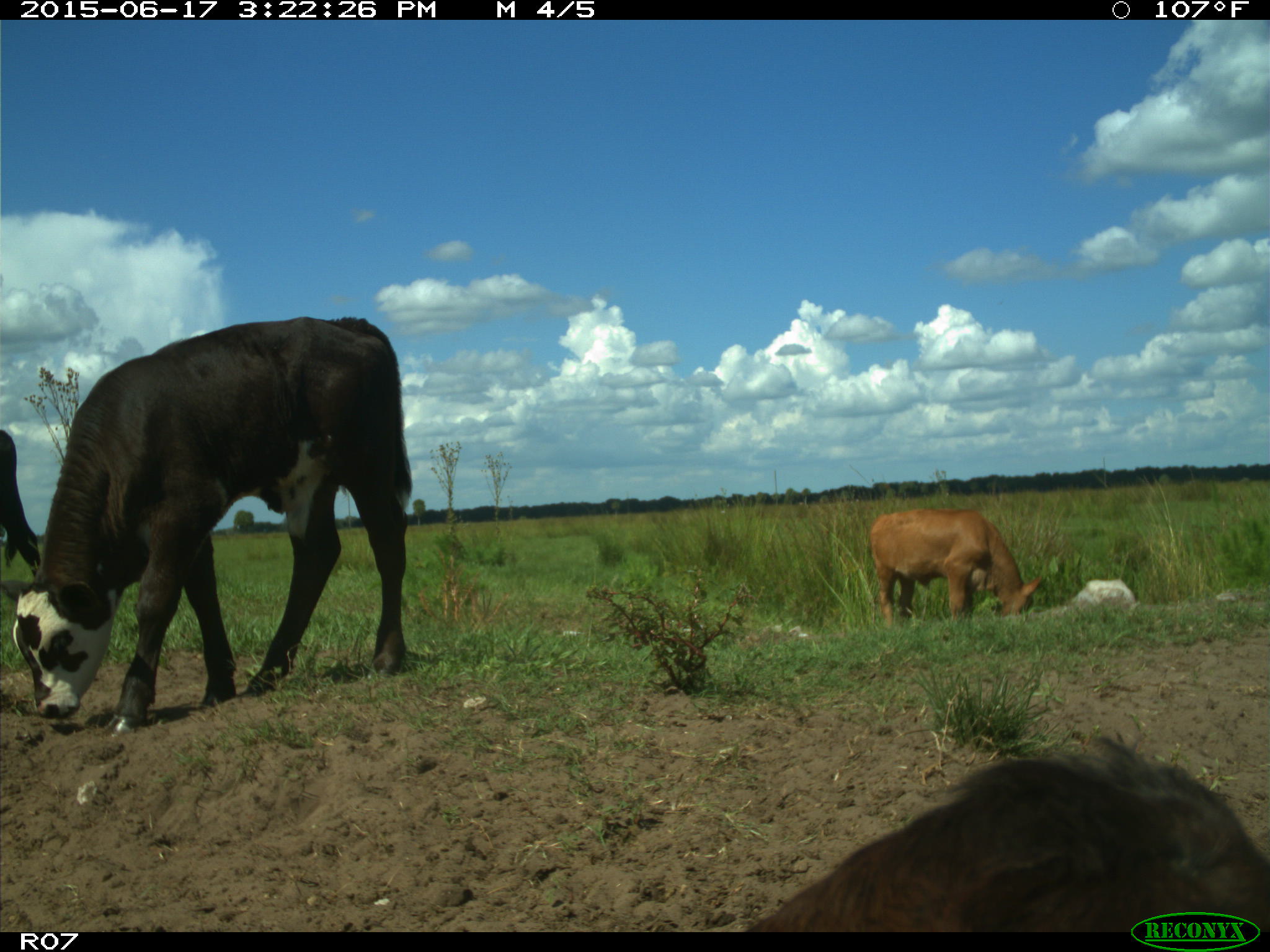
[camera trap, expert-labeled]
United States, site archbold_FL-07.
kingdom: Animalia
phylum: Chordata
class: Mammalia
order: Artiodactyla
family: Bovidae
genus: Bos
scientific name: Bos taurus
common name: domestic cow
Bos taurus (domestic cow).